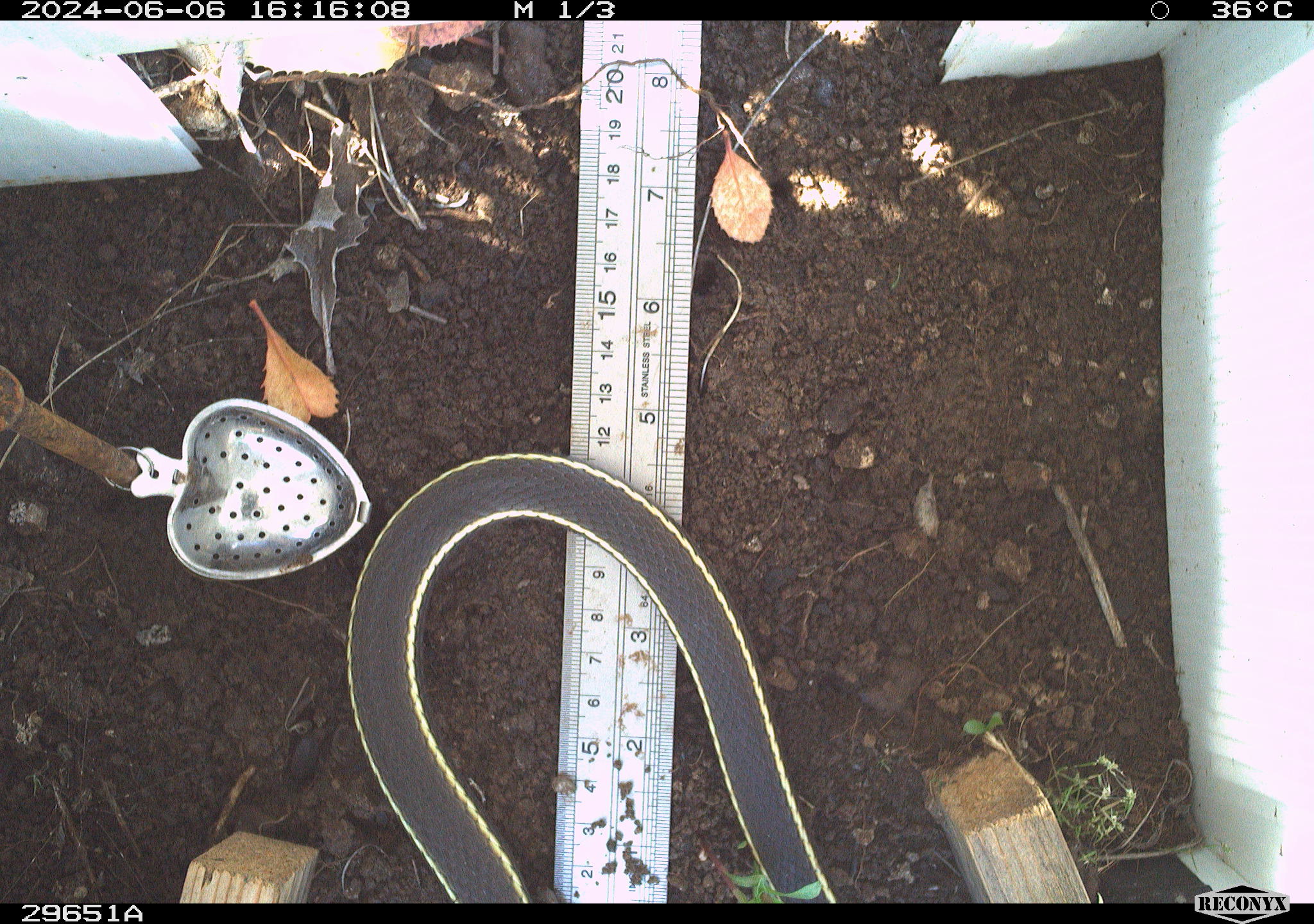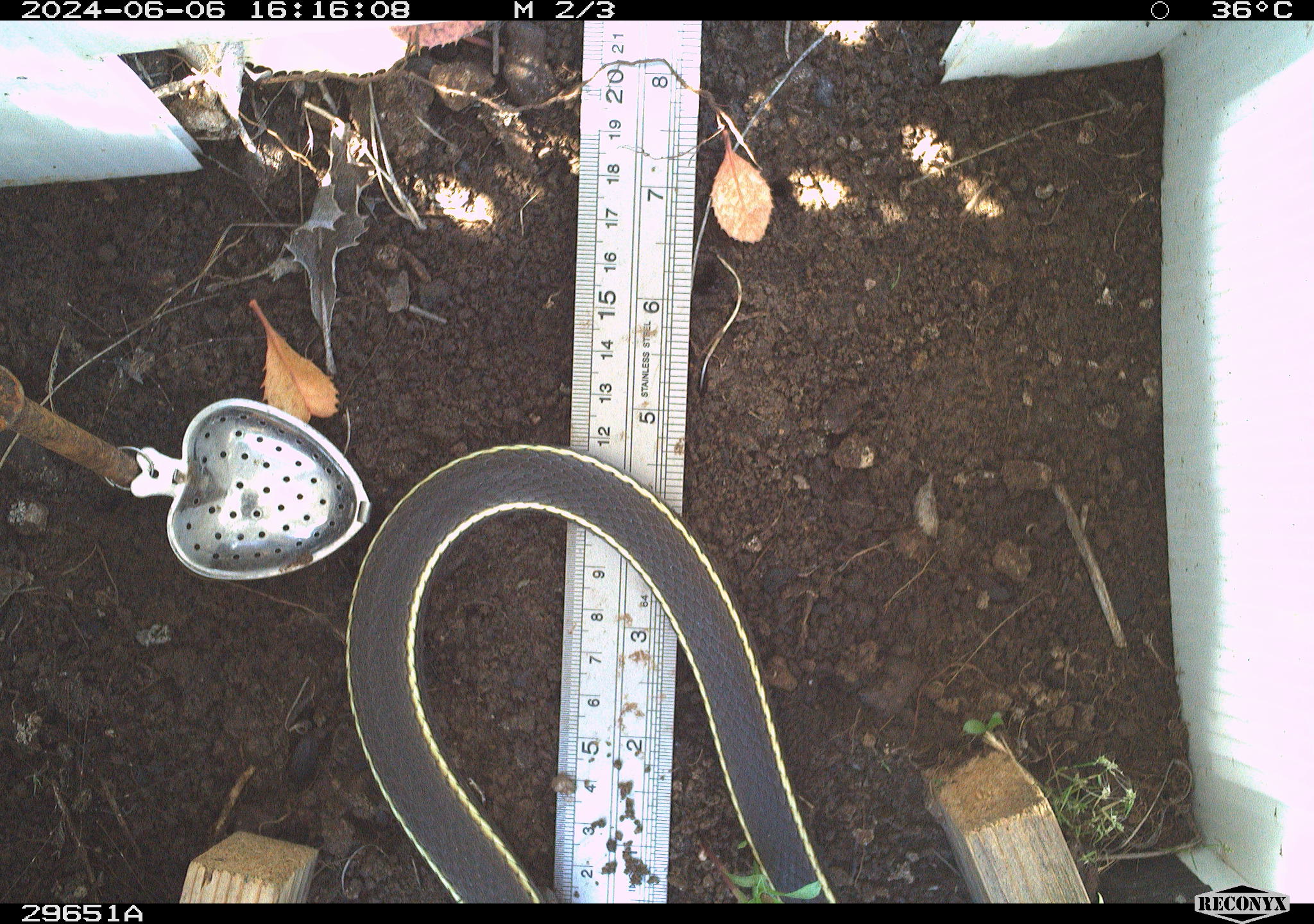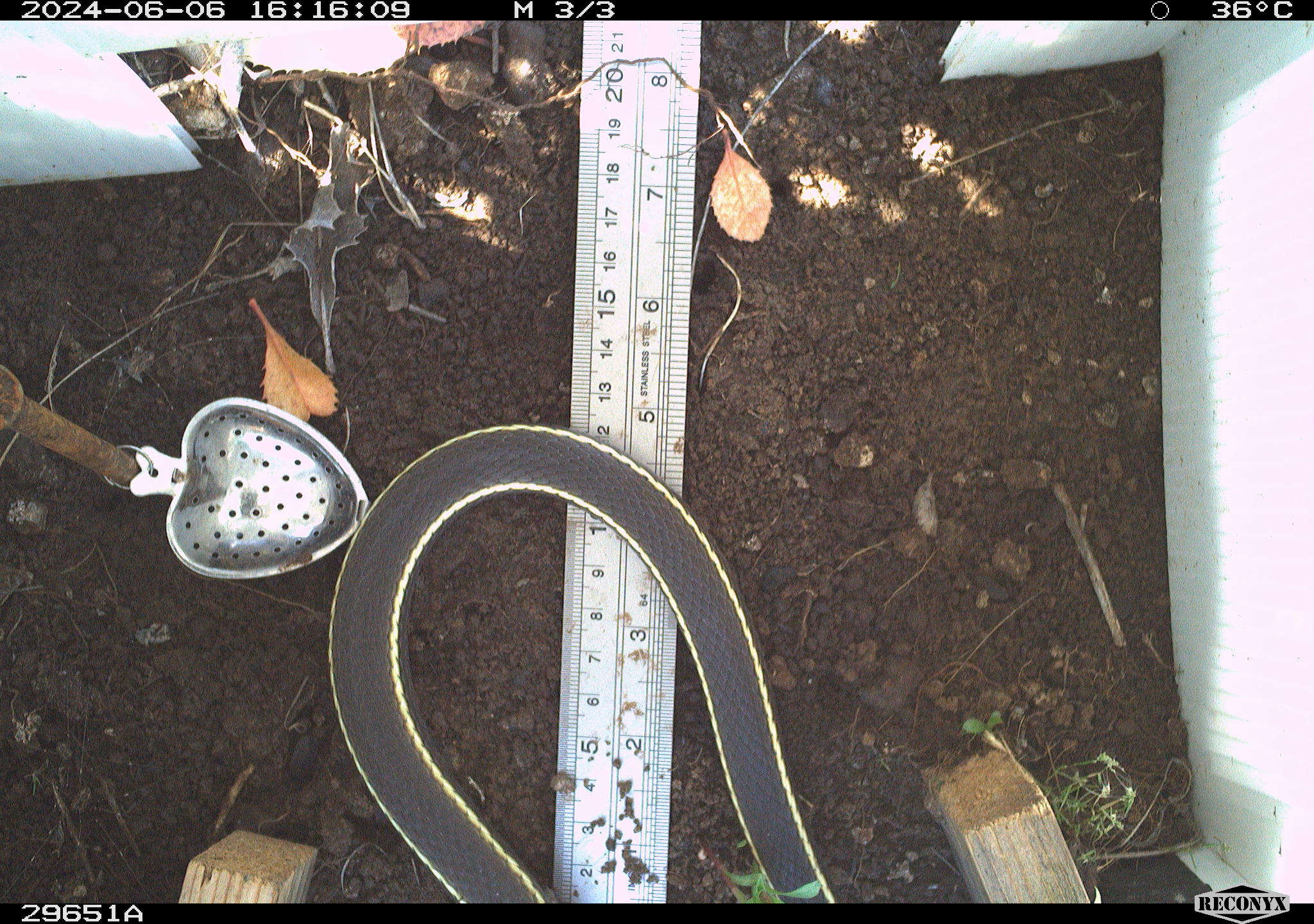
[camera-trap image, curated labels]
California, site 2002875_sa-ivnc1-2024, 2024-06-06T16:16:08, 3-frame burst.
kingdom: Animalia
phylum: Chordata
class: Reptilia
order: Squamata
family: Colubridae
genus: Masticophis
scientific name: Masticophis lateralis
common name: striped racer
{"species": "striped racer (Masticophis lateralis)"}